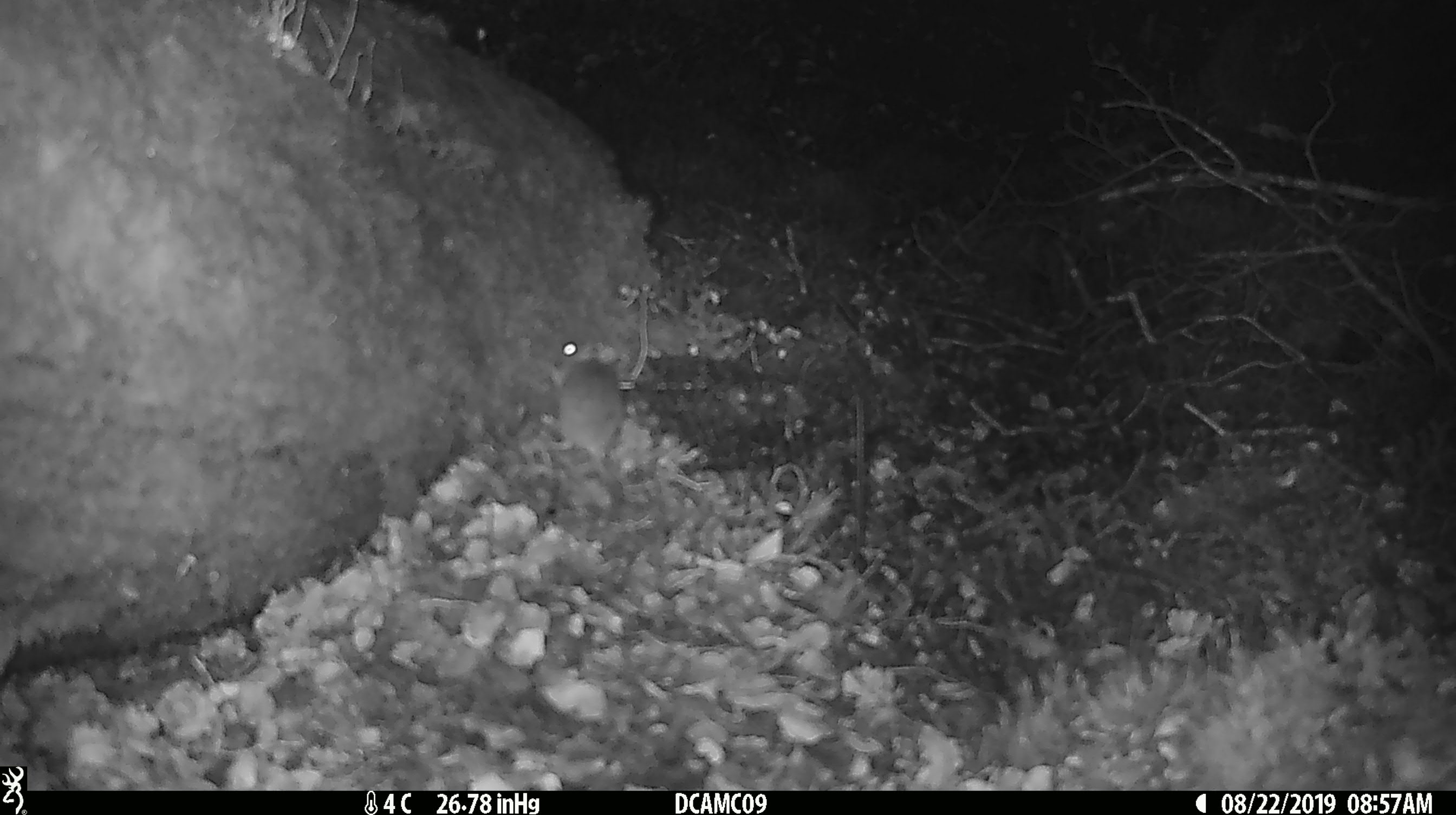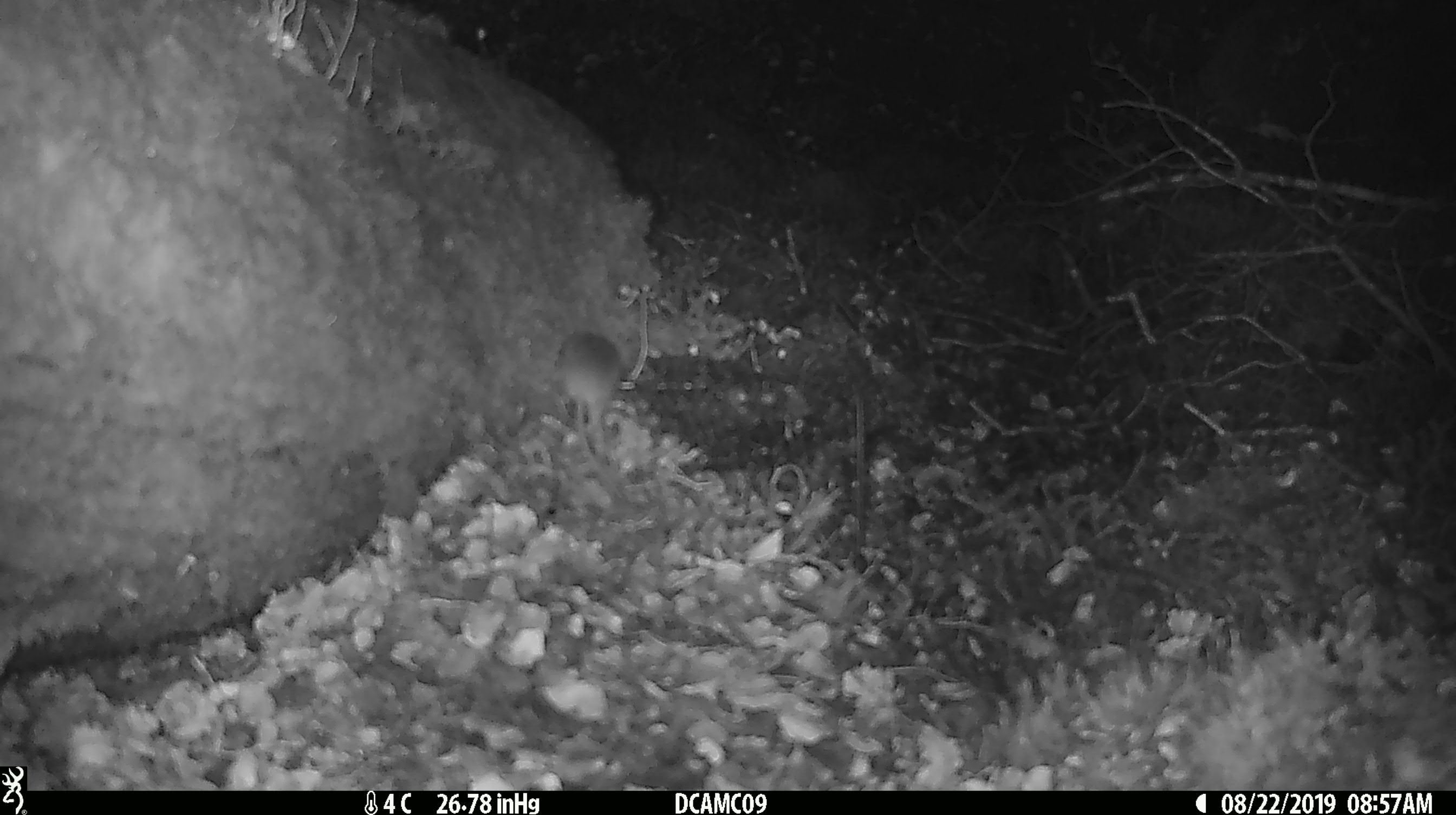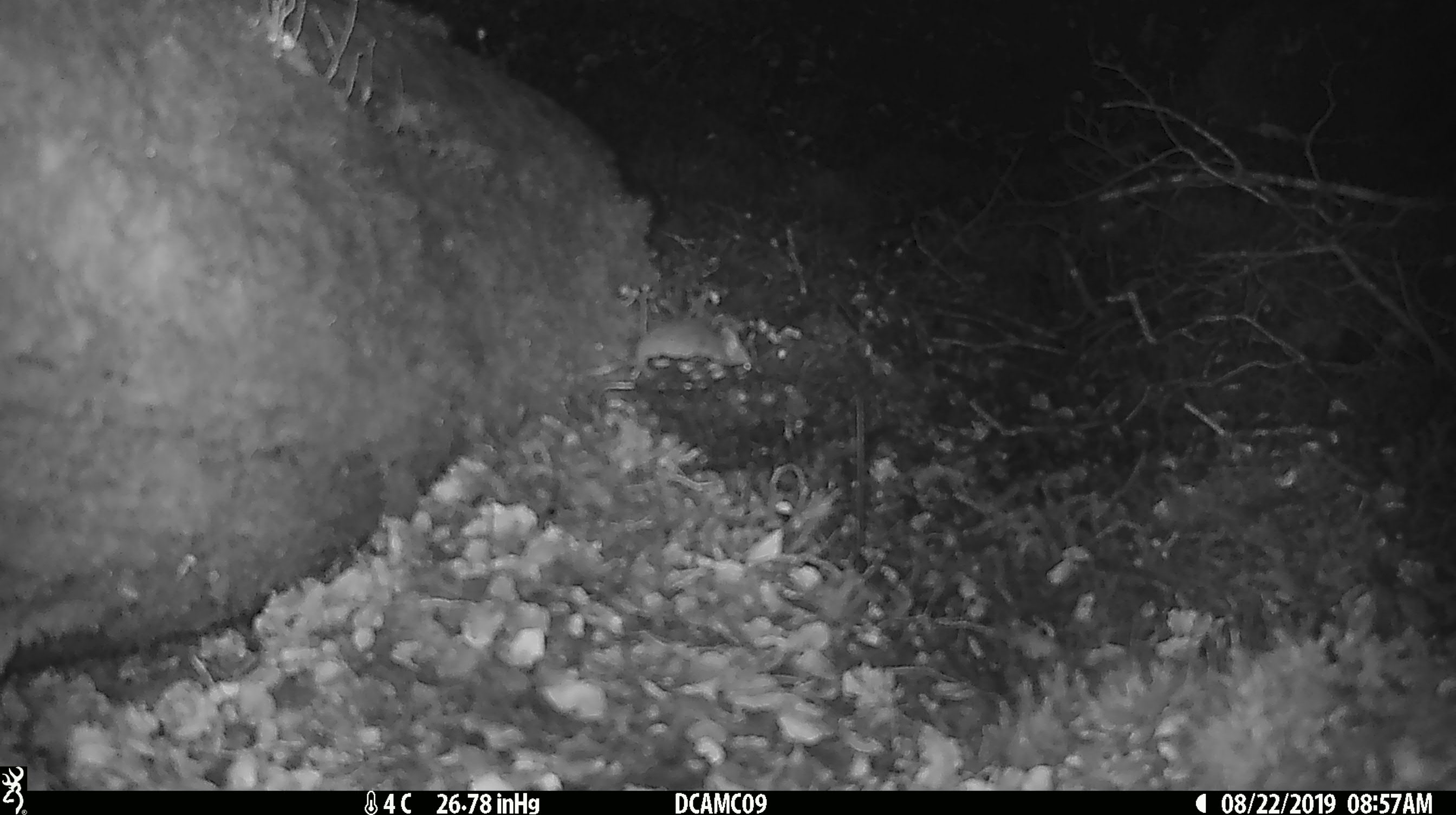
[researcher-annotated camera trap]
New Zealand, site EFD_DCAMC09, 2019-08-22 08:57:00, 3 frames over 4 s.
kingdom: Animalia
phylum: Chordata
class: Mammalia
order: Rodentia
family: Muridae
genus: Mus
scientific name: Mus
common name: mouse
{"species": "mouse (Mus)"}